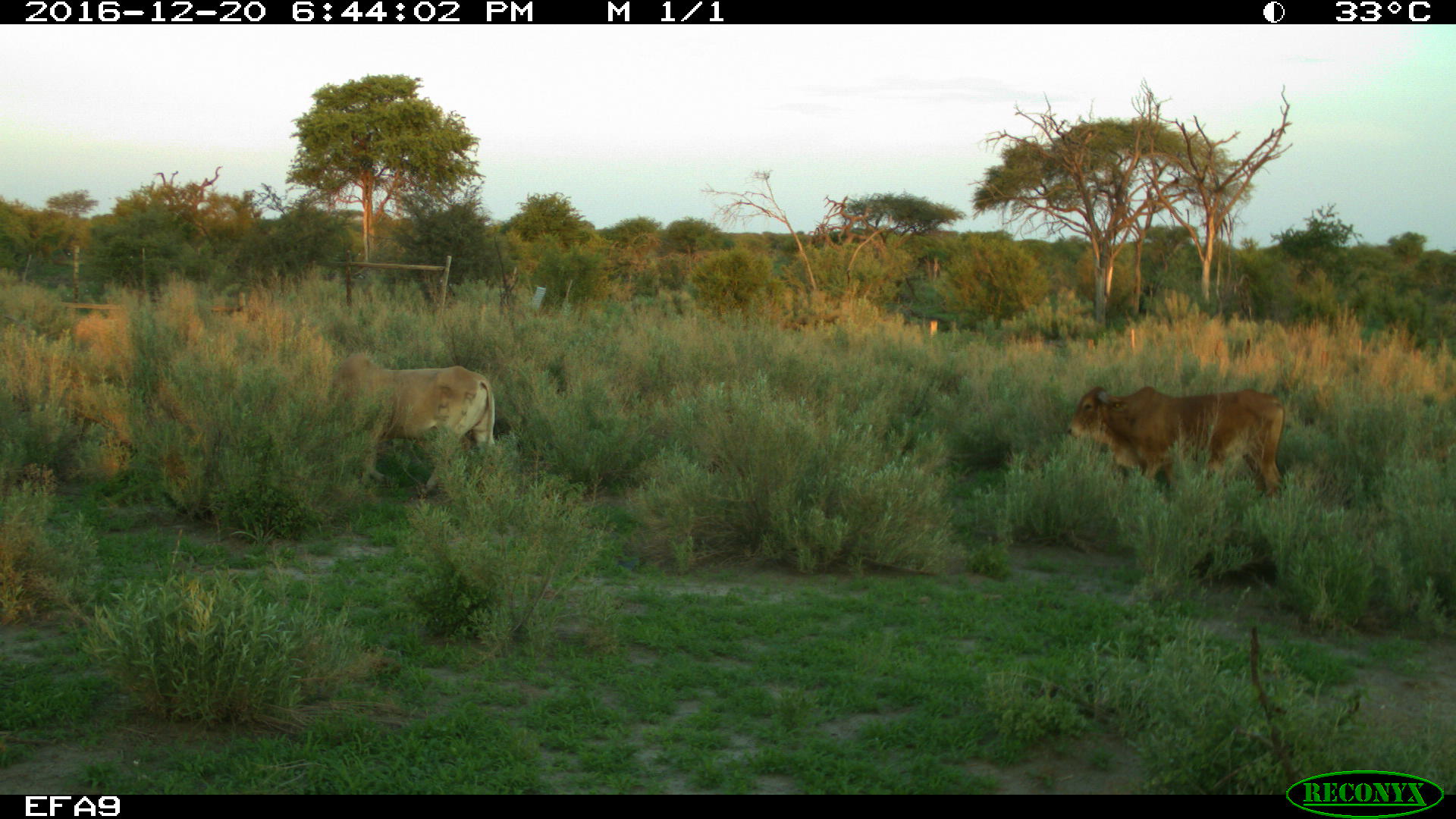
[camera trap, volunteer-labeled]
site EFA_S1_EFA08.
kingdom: Animalia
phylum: Chordata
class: Mammalia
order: Artiodactyla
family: Bovidae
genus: Bos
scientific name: Bos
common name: cattle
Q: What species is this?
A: Cattle (Bos).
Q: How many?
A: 2.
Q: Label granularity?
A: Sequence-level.